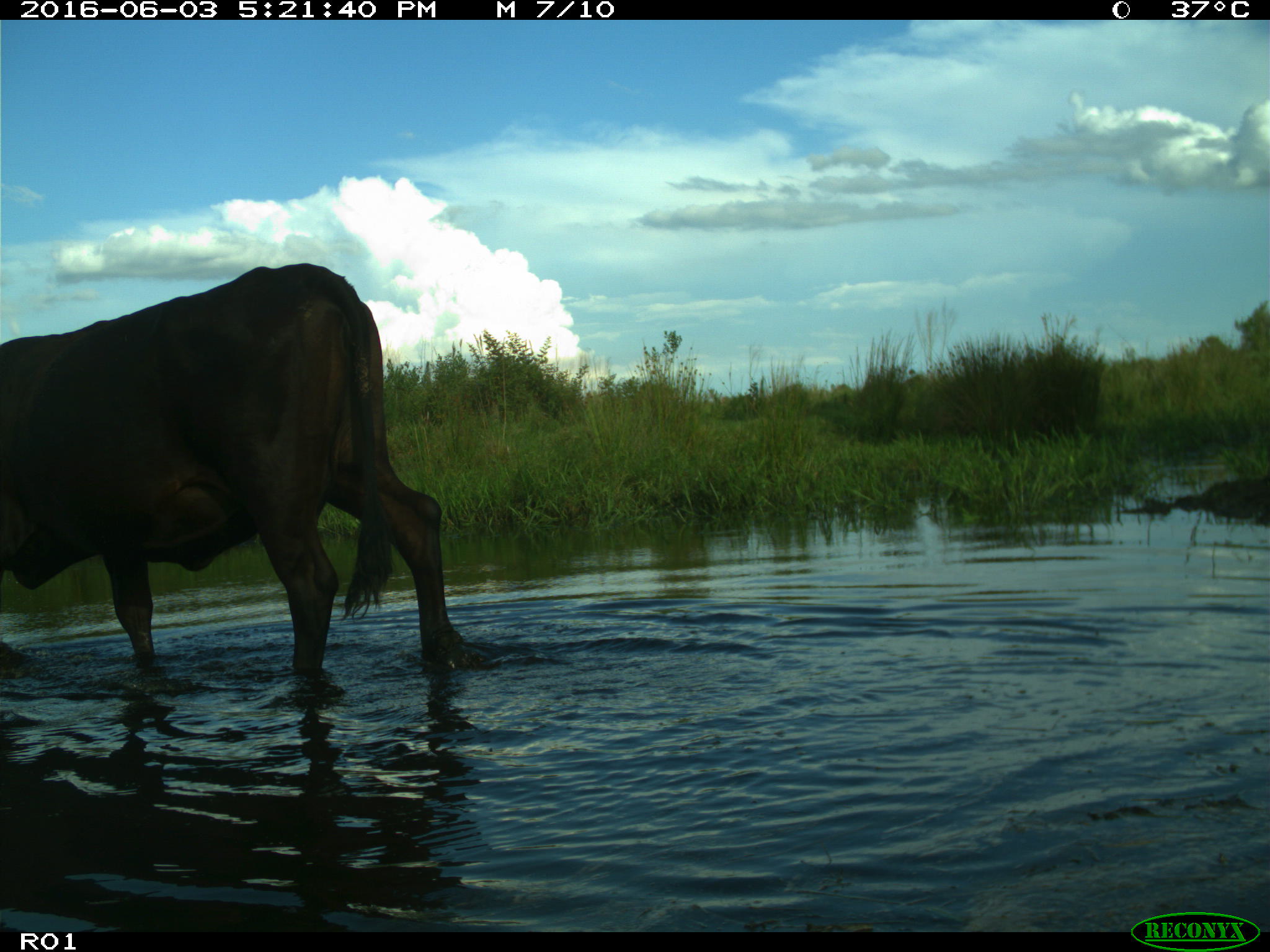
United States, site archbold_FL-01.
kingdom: Animalia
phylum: Chordata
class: Mammalia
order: Artiodactyla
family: Bovidae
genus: Bos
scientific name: Bos taurus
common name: domestic cow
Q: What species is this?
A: Bos taurus (domestic cow).